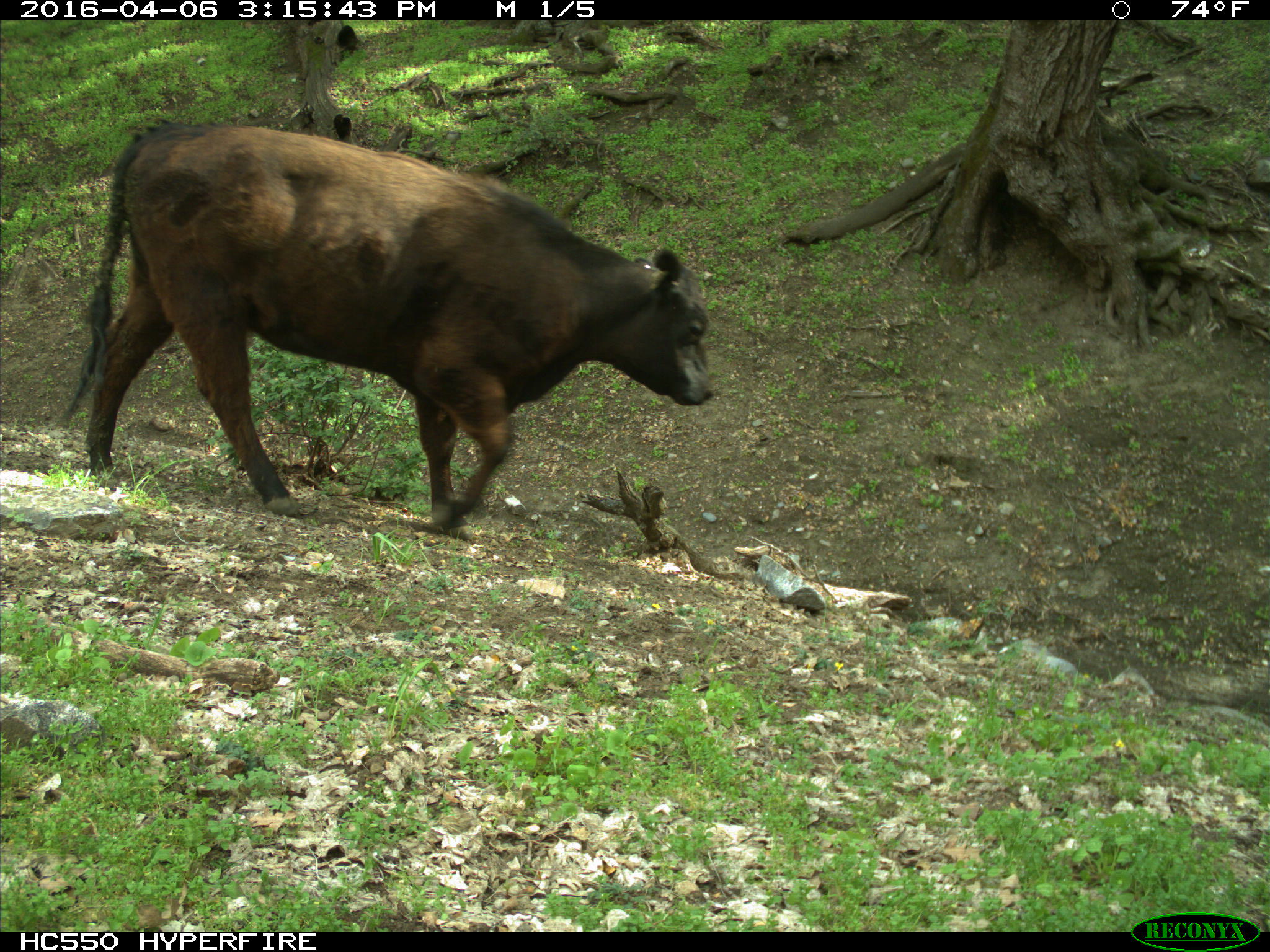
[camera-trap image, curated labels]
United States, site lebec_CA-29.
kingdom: Animalia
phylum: Chordata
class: Mammalia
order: Artiodactyla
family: Bovidae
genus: Bos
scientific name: Bos taurus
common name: domestic cow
Bos taurus (domestic cow).